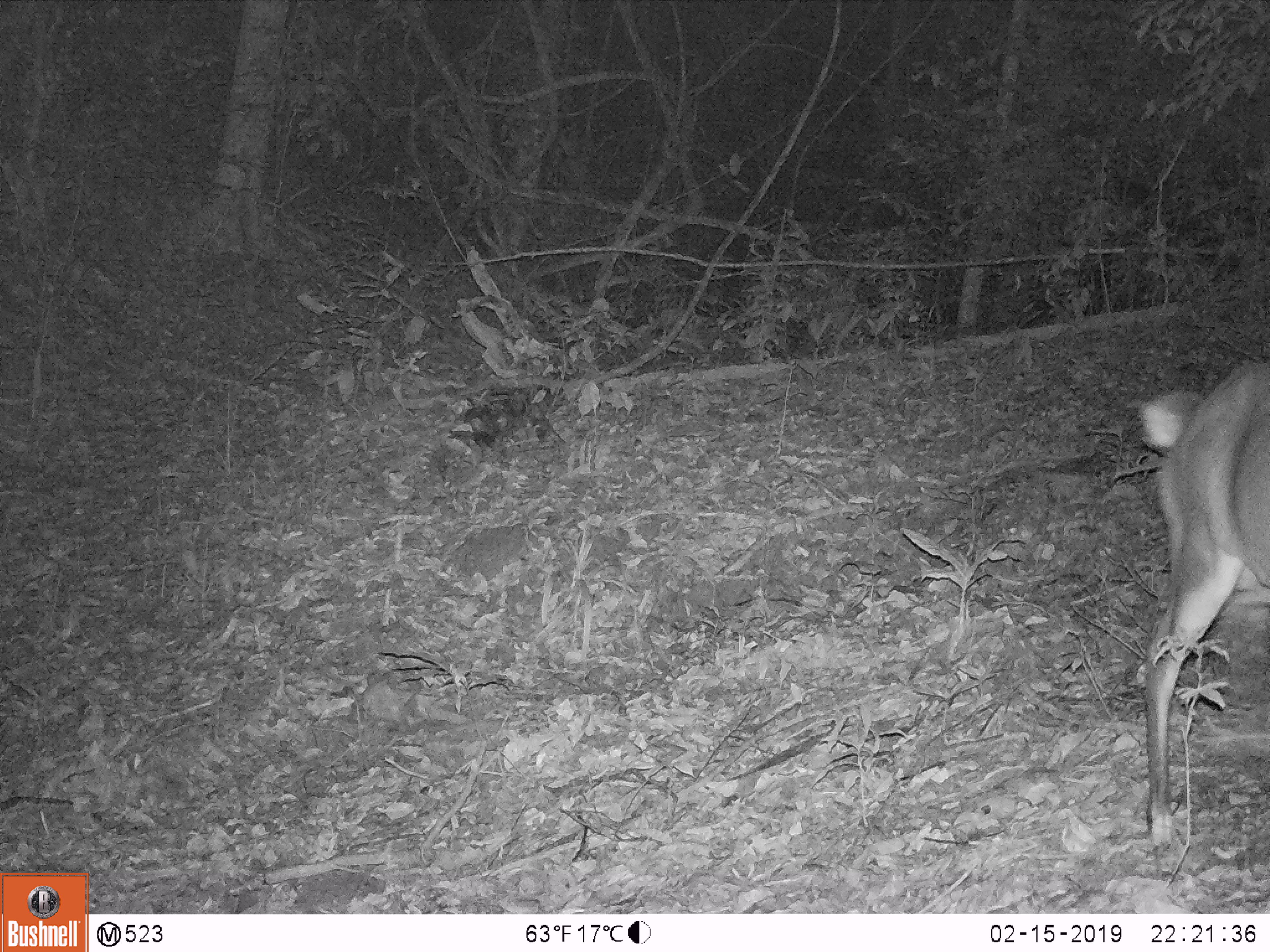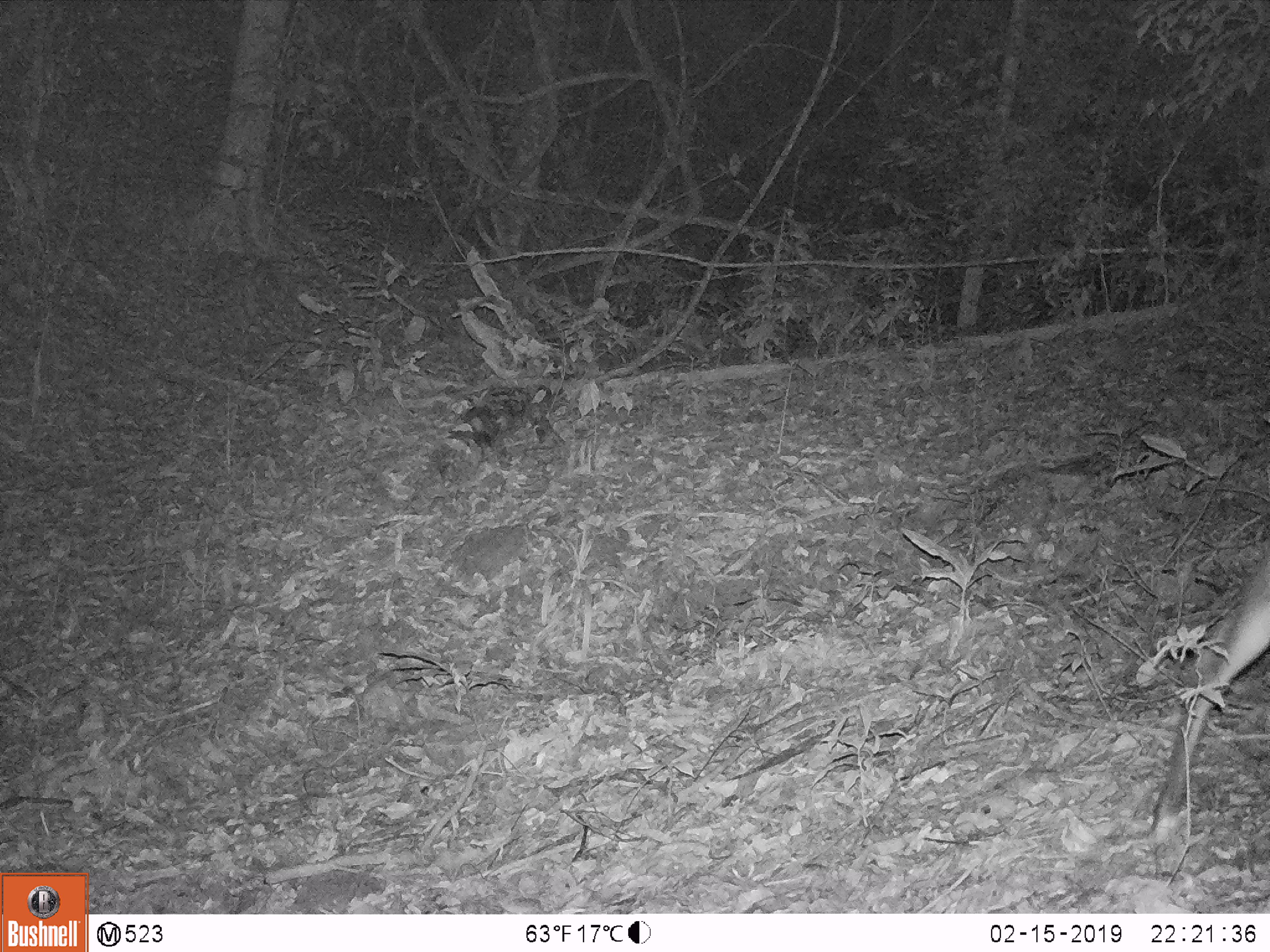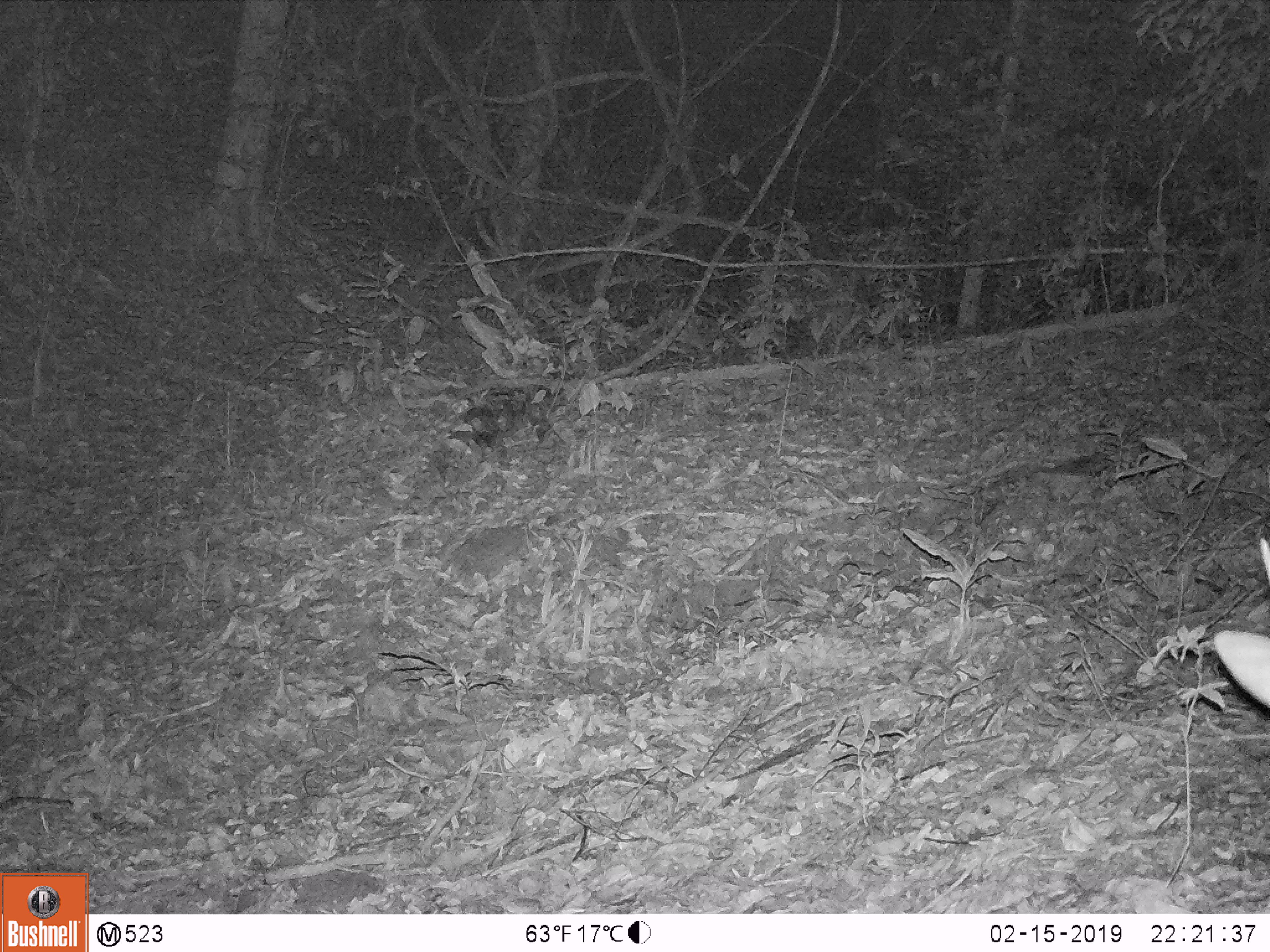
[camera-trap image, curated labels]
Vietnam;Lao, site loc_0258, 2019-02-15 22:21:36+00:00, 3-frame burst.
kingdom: Animalia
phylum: Chordata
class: Mammalia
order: Artiodactyla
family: Cervidae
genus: Rusa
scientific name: Rusa unicolor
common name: sambar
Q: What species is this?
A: Sambar (Rusa unicolor).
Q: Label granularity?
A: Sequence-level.